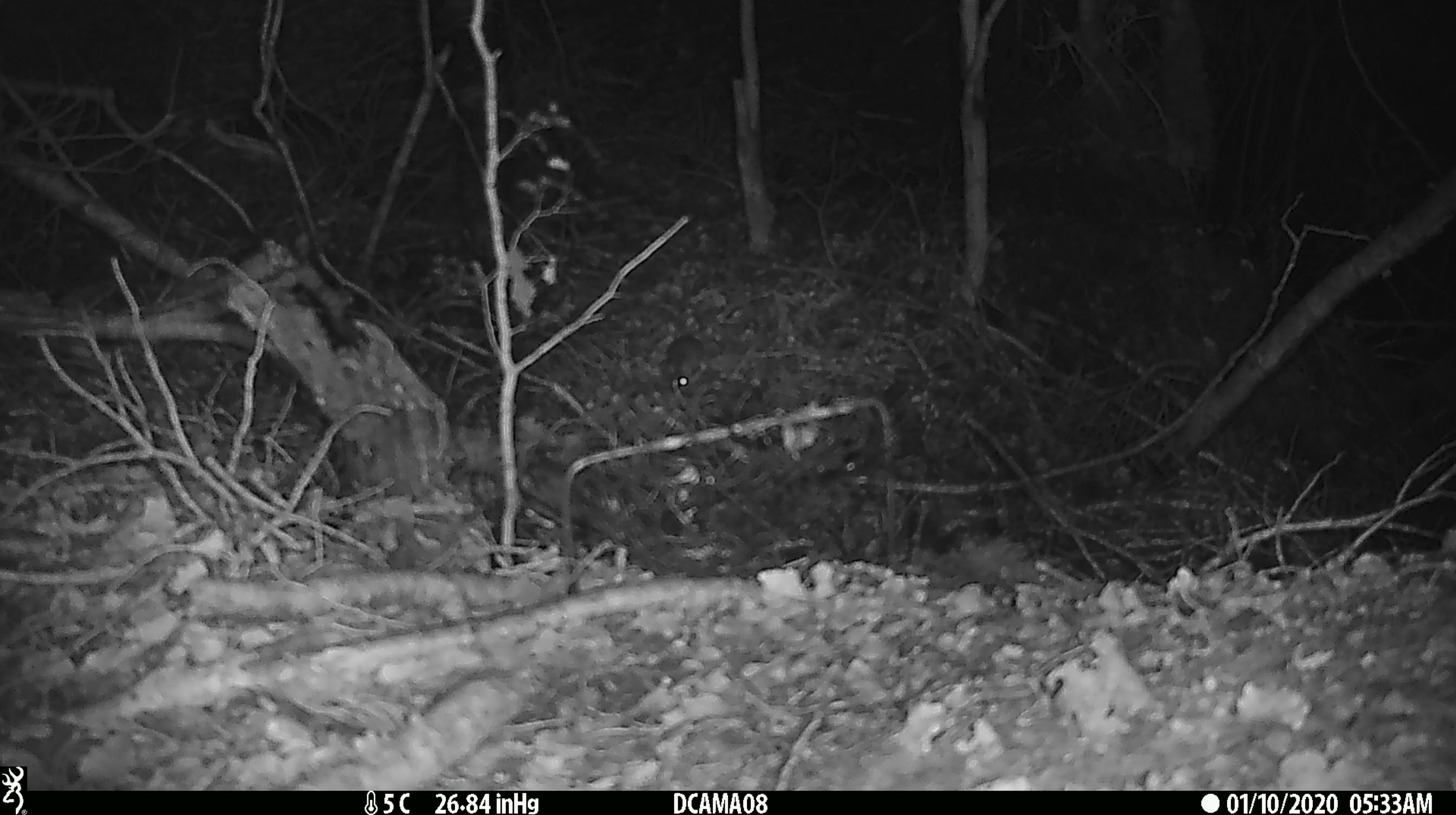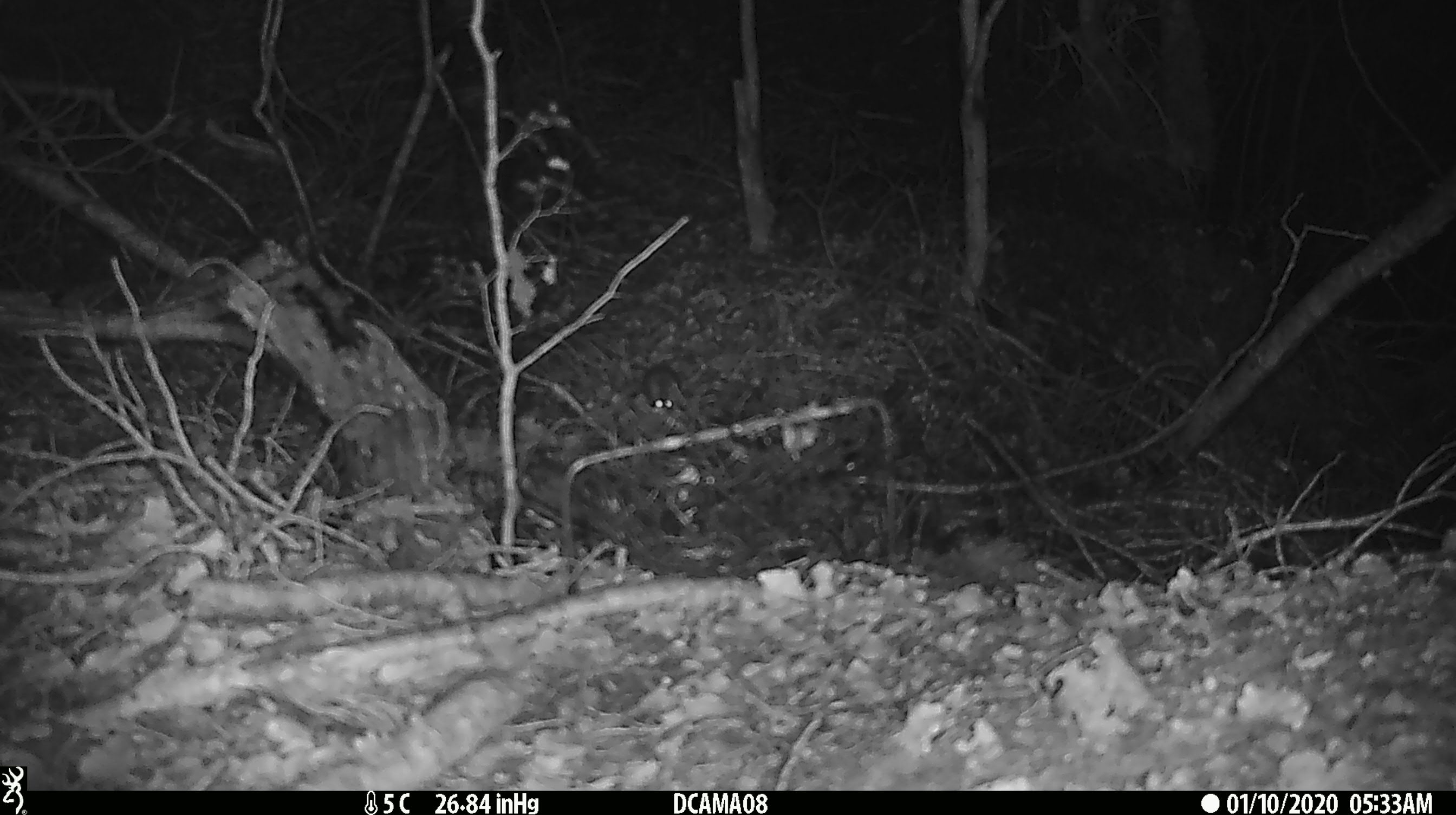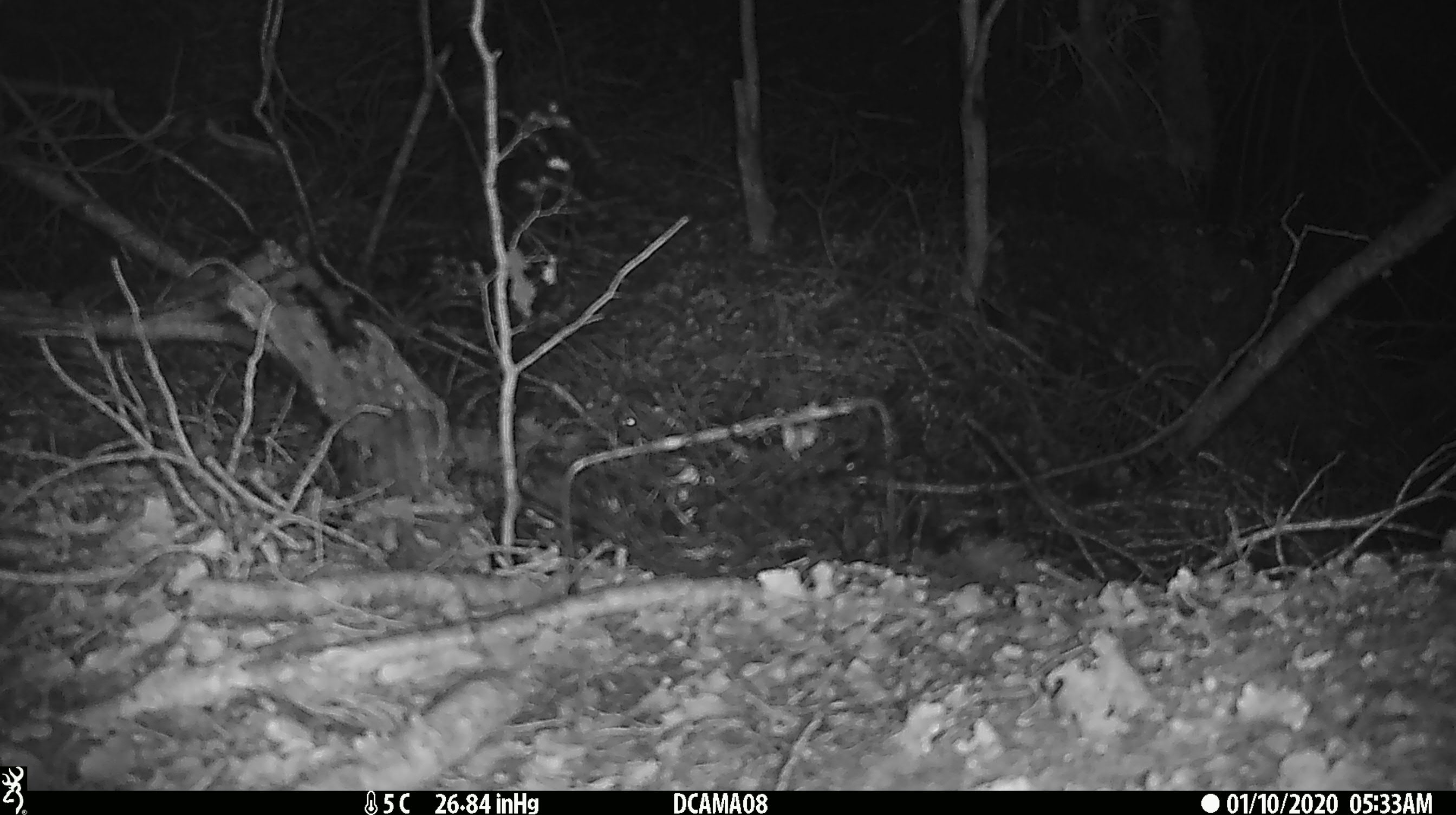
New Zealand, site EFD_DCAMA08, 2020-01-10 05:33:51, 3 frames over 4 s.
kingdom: Animalia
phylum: Chordata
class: Mammalia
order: Rodentia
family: Muridae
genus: Mus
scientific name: Mus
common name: mouse